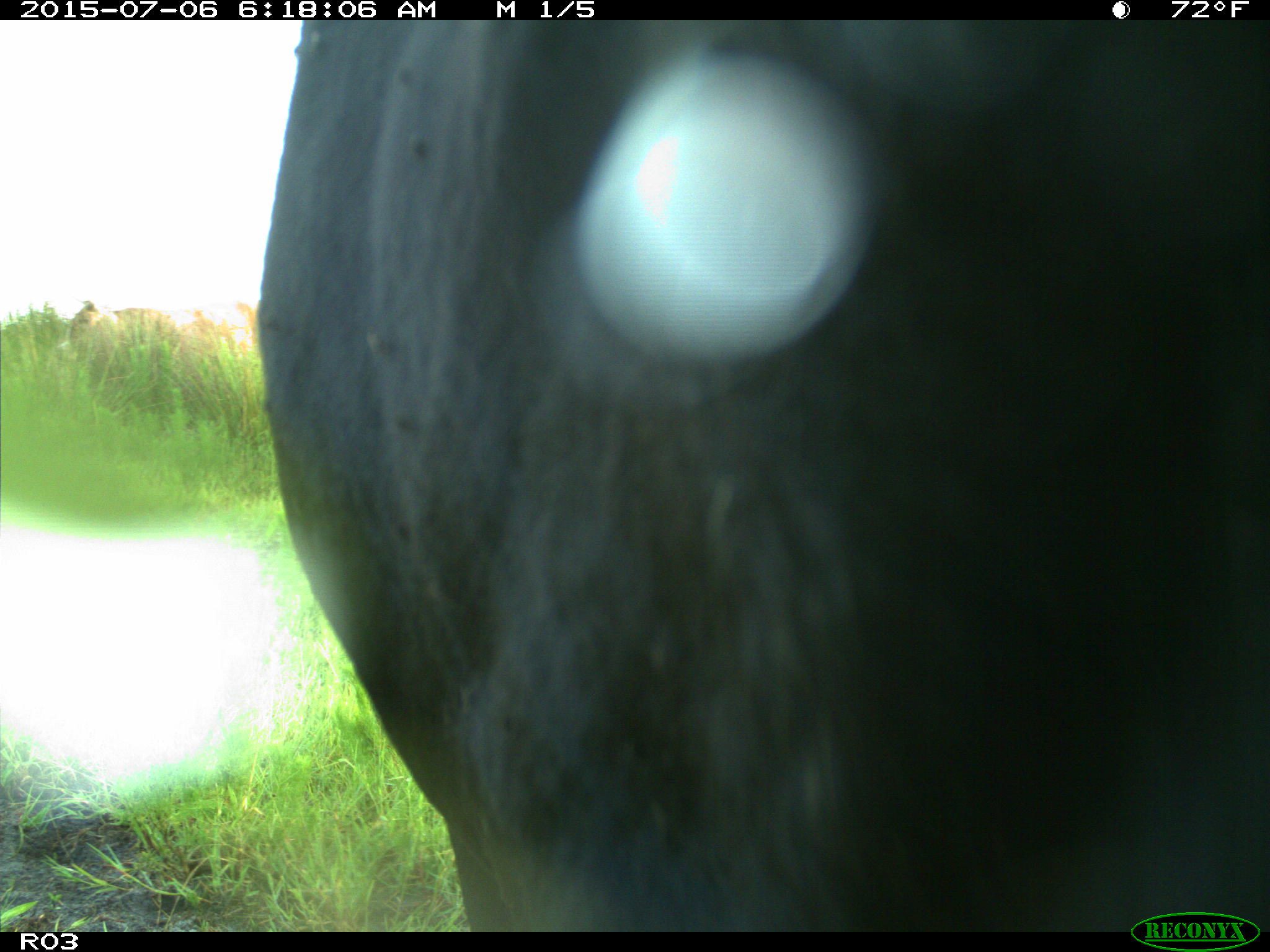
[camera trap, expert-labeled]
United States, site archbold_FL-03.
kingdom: Animalia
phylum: Chordata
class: Mammalia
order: Artiodactyla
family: Bovidae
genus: Bos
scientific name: Bos taurus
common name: domestic cow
Bos taurus (domestic cow).